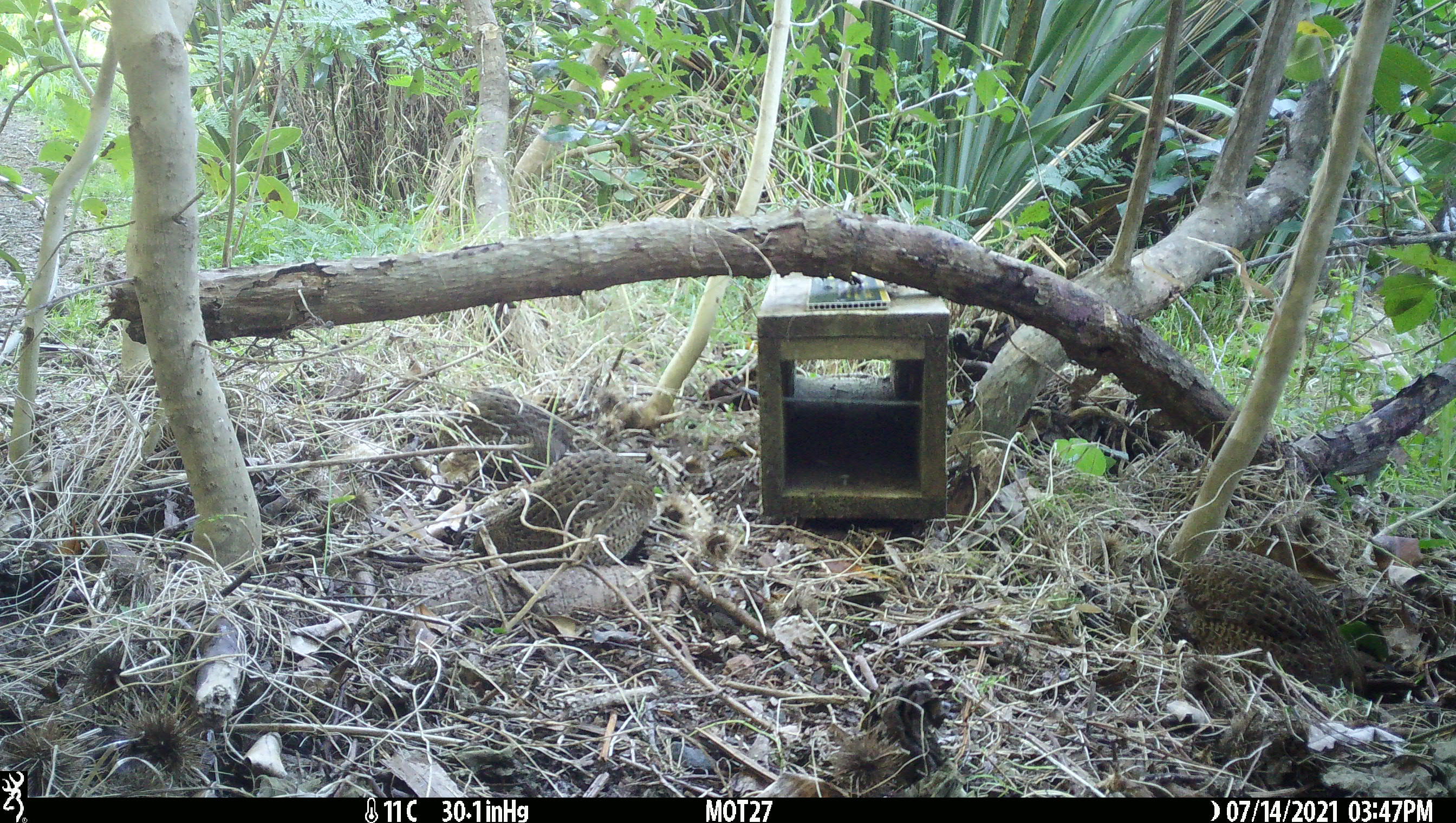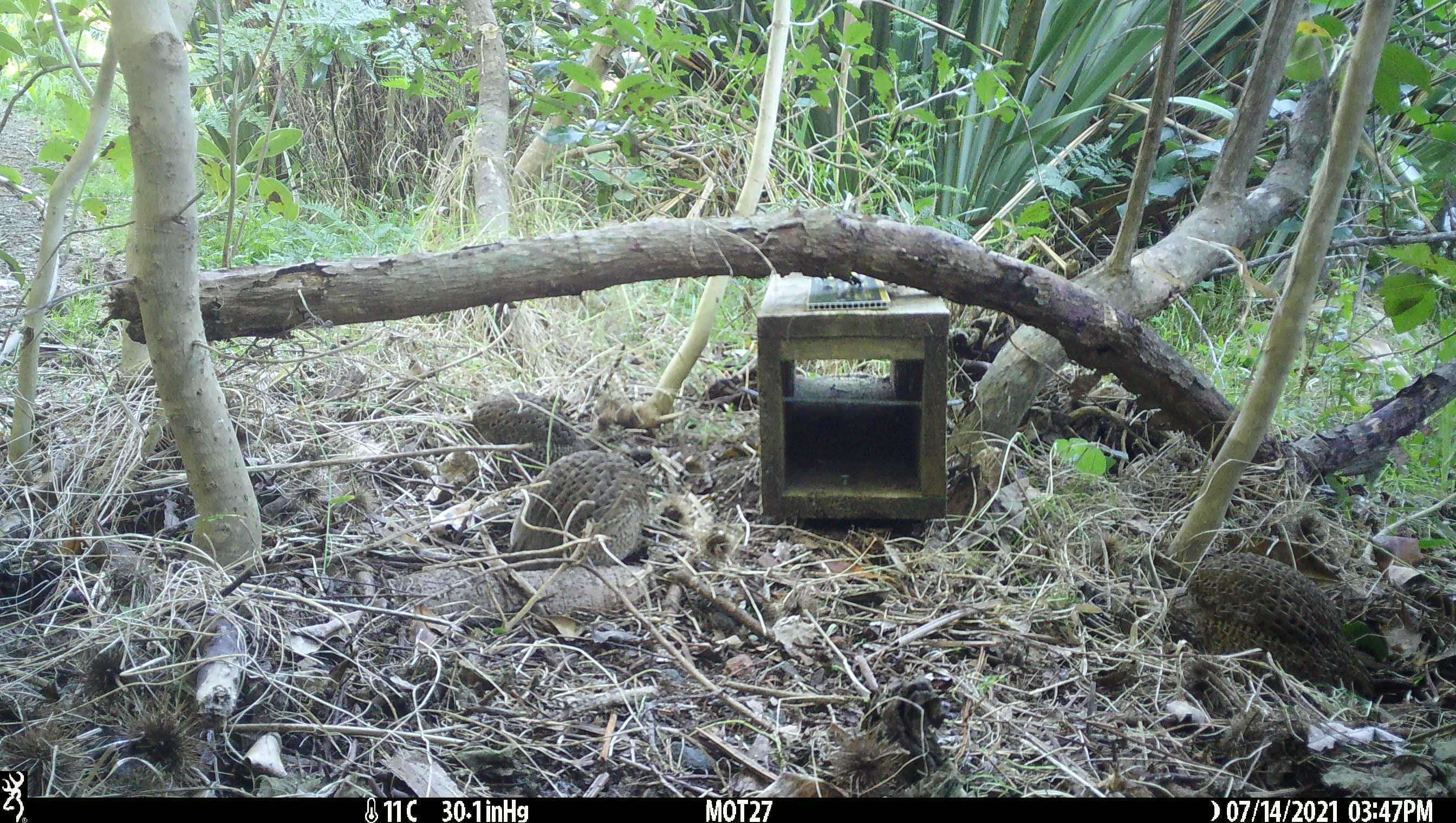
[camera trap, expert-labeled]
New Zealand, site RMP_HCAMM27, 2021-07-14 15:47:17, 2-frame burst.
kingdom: Animalia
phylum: Chordata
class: Aves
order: Galliformes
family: Phasianidae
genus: Synoicus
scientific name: Synoicus ypsilophorus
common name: brown quail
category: quail brown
Quail brown (brown quail) (Synoicus ypsilophorus).